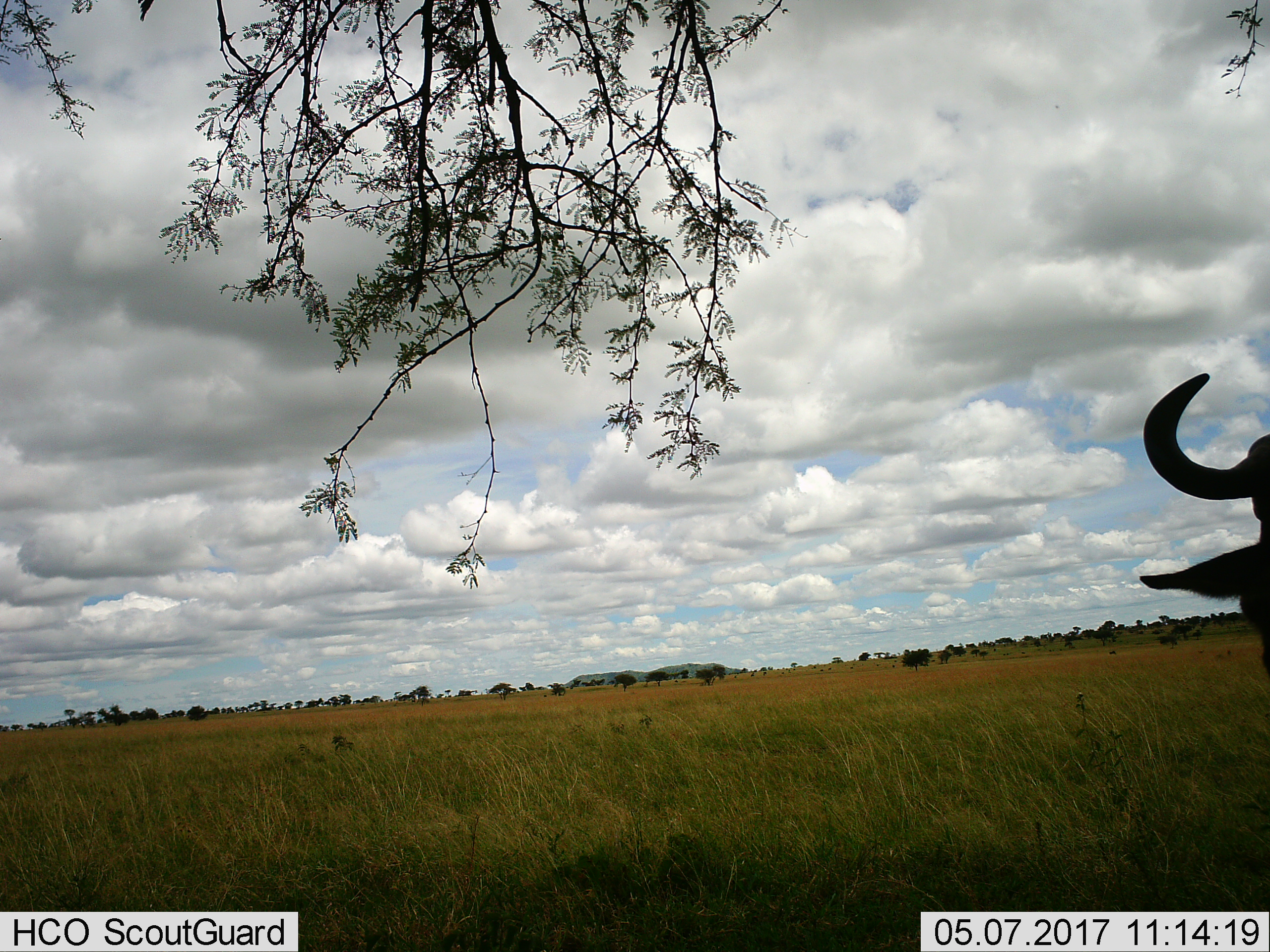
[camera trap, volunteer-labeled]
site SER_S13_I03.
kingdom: Animalia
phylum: Chordata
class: Mammalia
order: Artiodactyla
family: Bovidae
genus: Connochaetes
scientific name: Connochaetes taurinus taurinus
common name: blue wildebeest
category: wildebeestblue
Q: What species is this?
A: Wildebeestblue (blue wildebeest) (Connochaetes taurinus taurinus).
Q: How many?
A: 1.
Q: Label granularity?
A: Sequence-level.